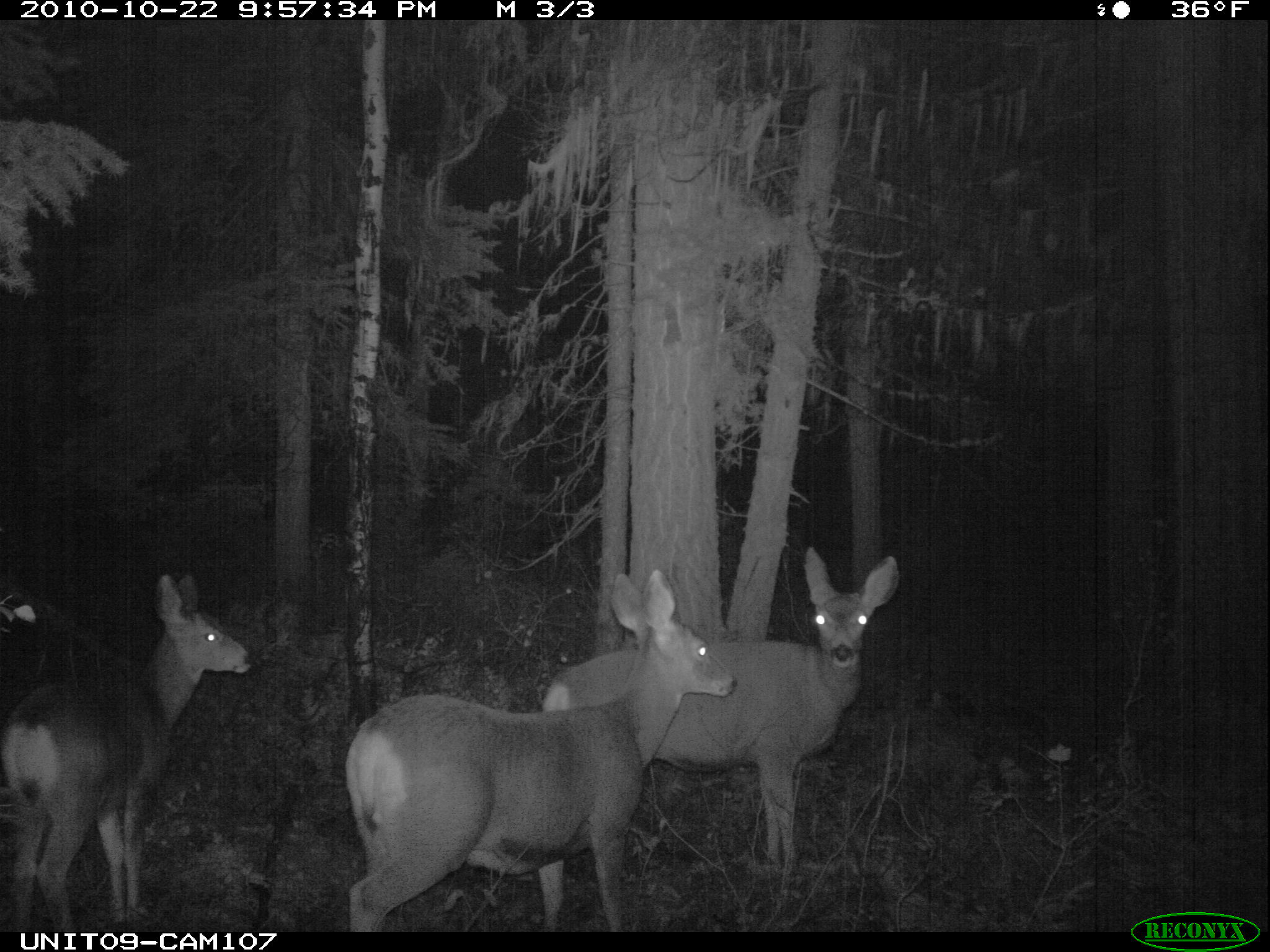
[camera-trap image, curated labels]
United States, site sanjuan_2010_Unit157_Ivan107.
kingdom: Animalia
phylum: Chordata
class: Mammalia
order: Artiodactyla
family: Cervidae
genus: Odocoileus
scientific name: Odocoileus hemionus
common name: mule deer